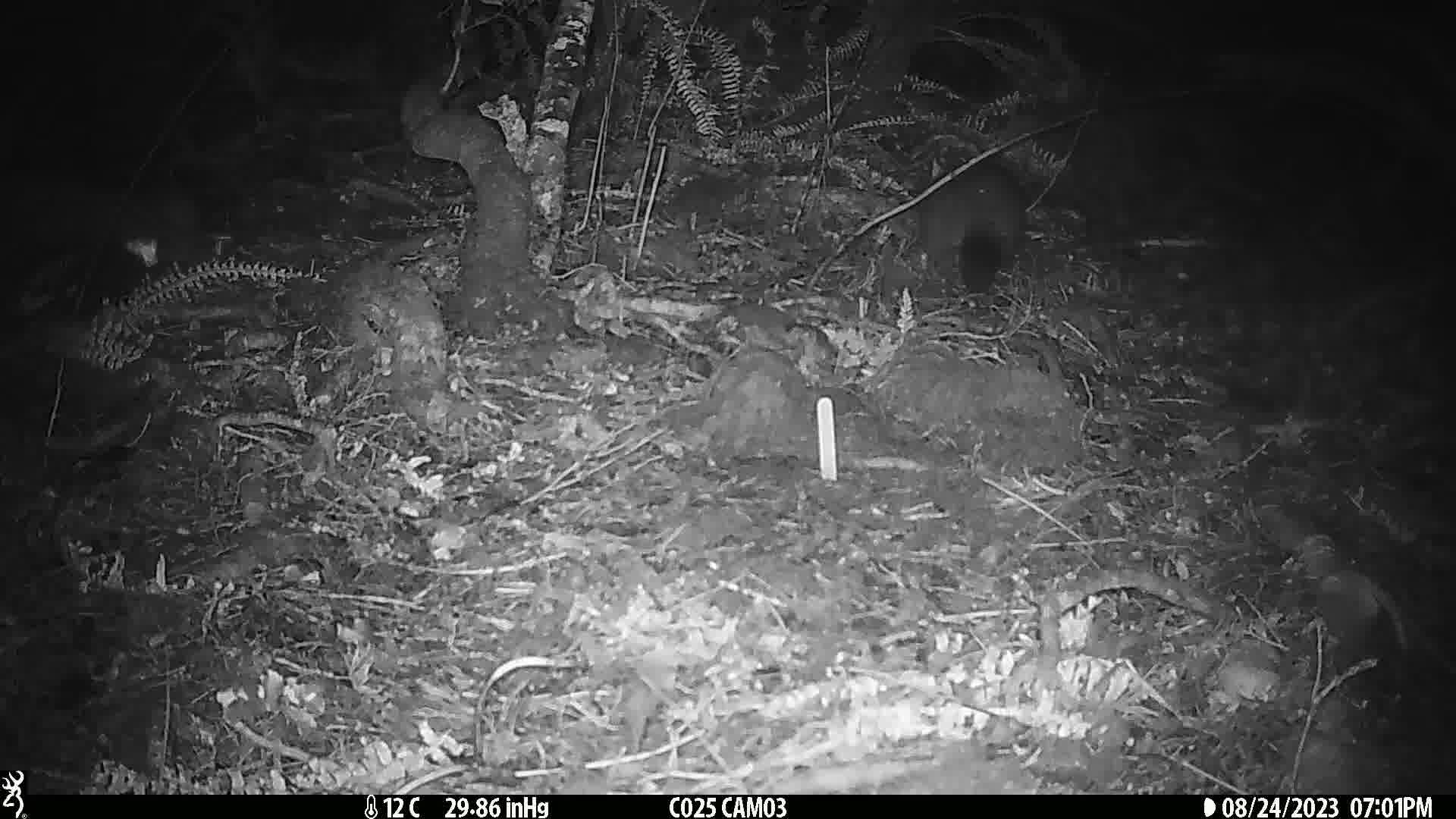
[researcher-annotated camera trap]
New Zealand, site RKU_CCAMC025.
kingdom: Animalia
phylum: Chordata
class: Mammalia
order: Diprotodontia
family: Phalangeridae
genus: Trichosurus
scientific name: Trichosurus vulpecula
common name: common brushtail possum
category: possum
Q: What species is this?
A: Possum (common brushtail possum) (Trichosurus vulpecula).